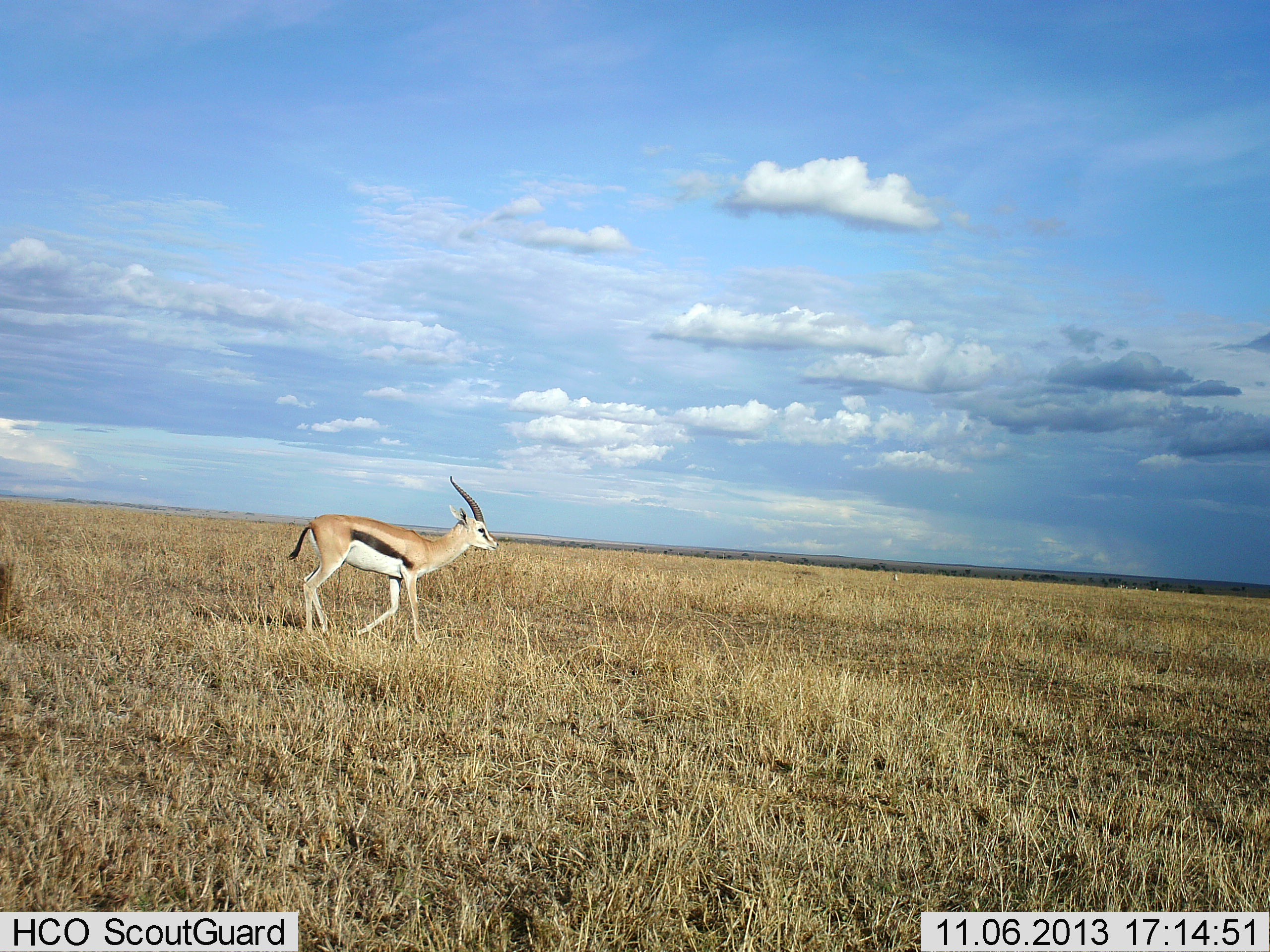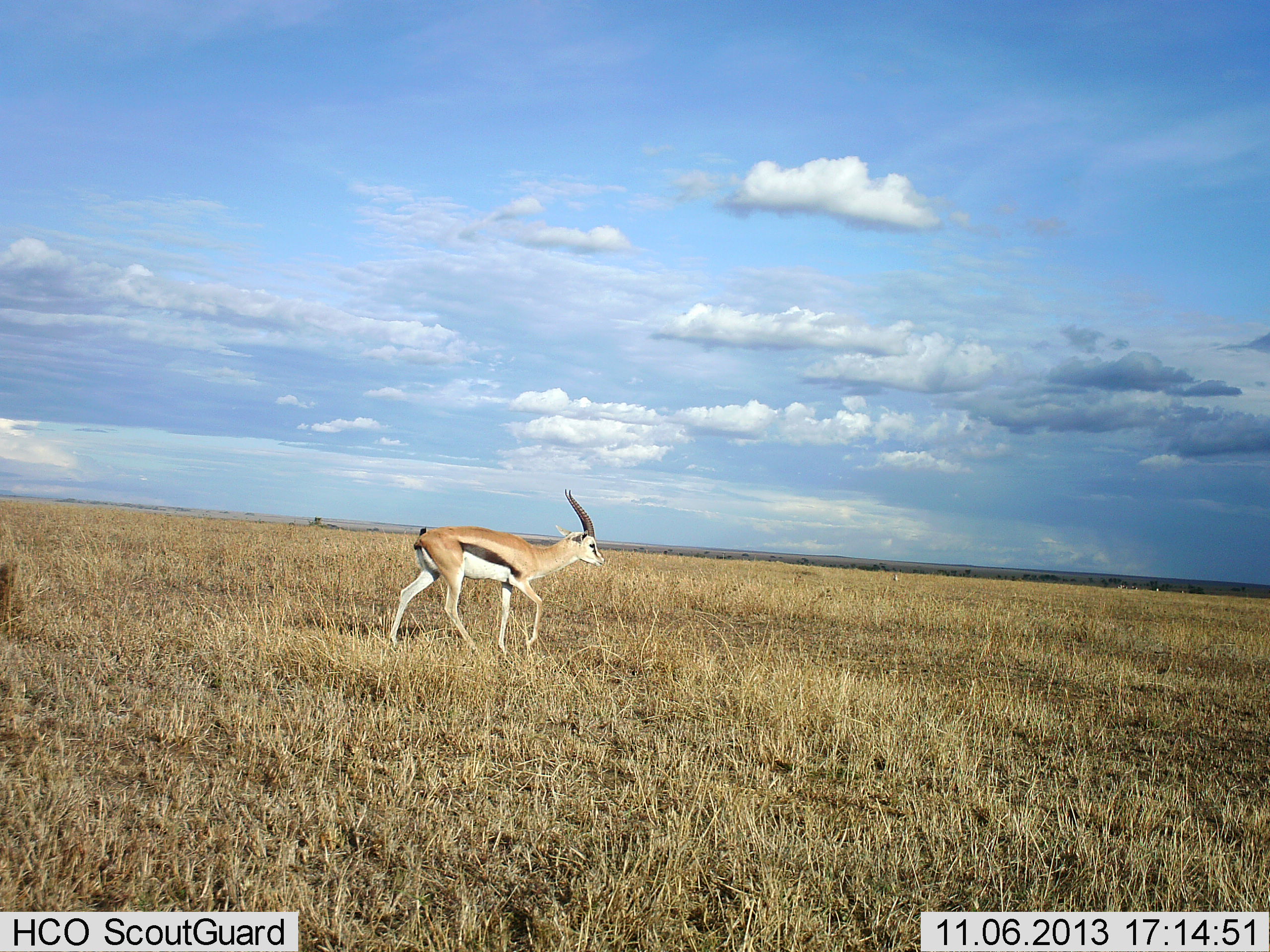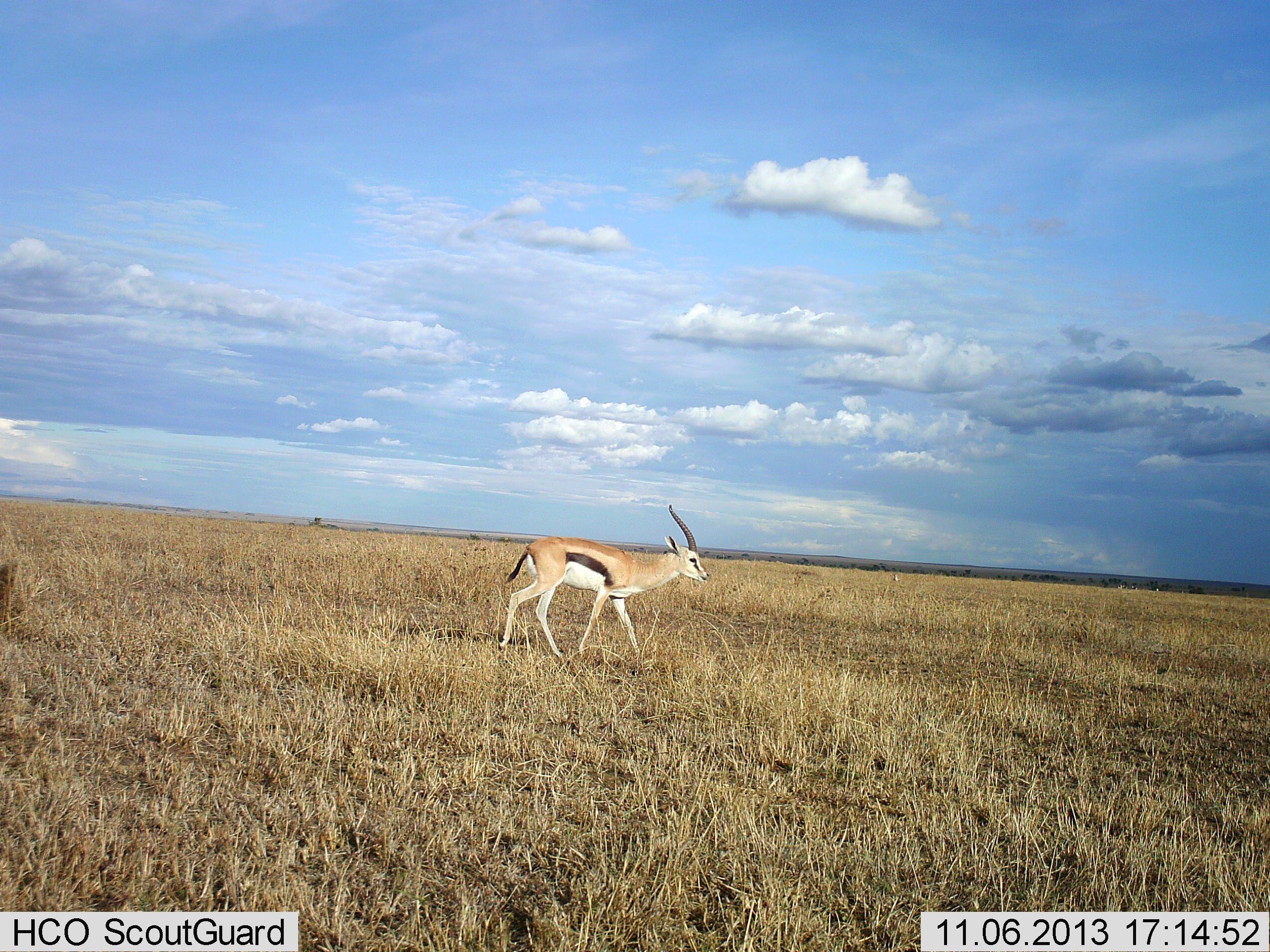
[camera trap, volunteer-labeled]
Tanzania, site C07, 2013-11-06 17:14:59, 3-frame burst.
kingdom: Animalia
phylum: Chordata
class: Mammalia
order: Artiodactyla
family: Bovidae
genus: Eudorcas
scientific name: Eudorcas thomsonii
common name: thomson's gazelle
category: gazellethomsons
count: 1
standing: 10%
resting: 0%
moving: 90%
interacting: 0%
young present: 0%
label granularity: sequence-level